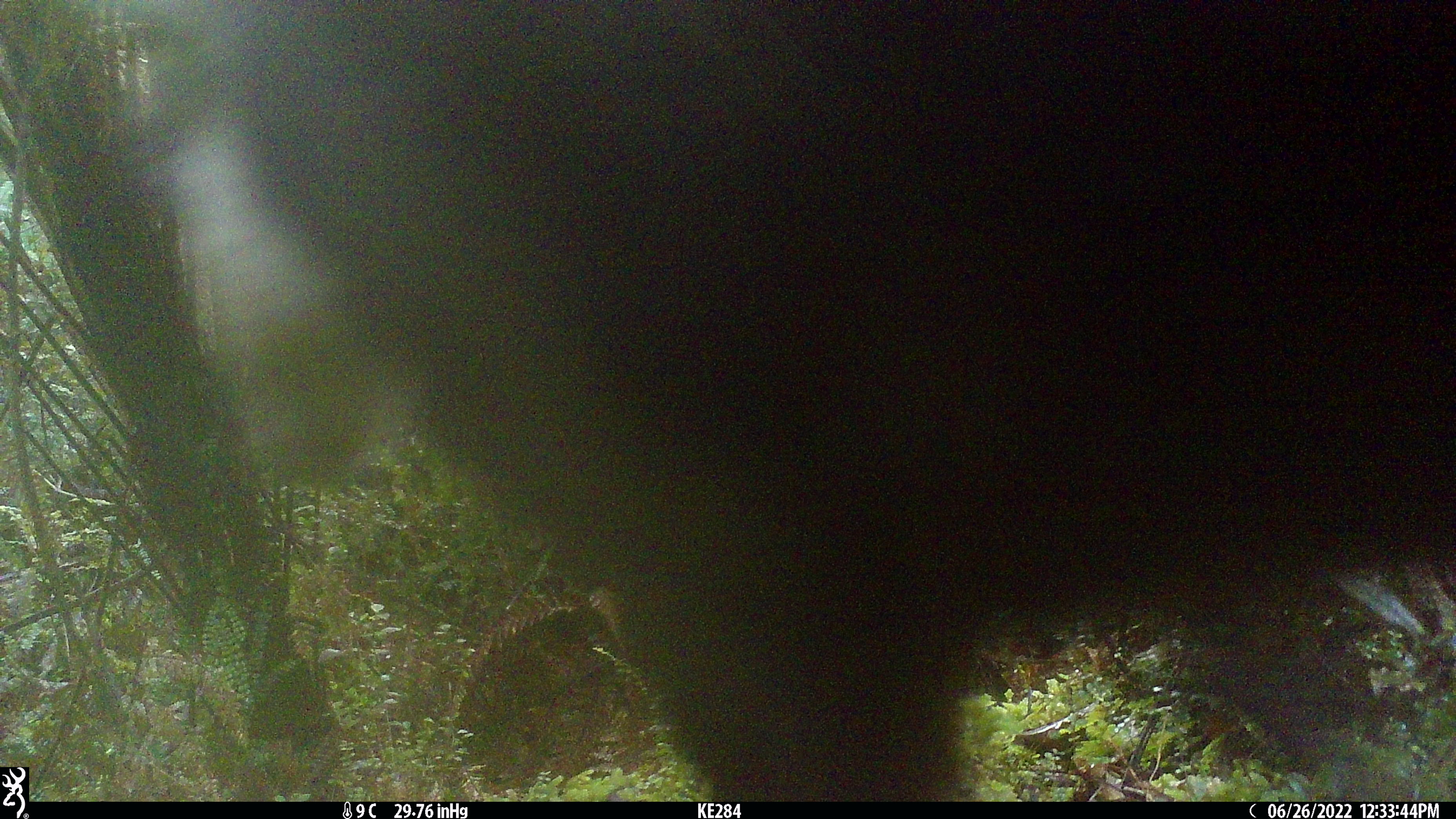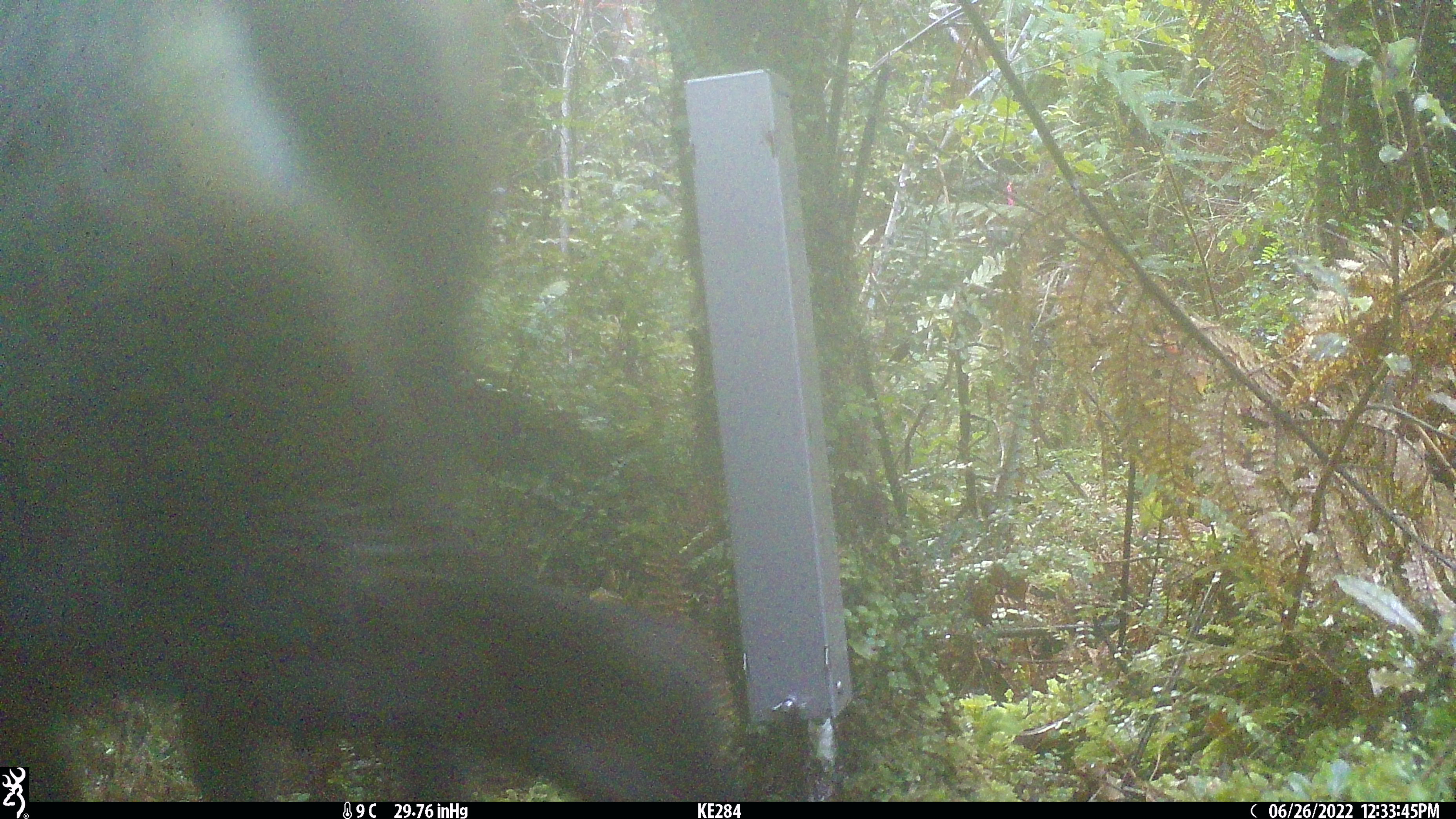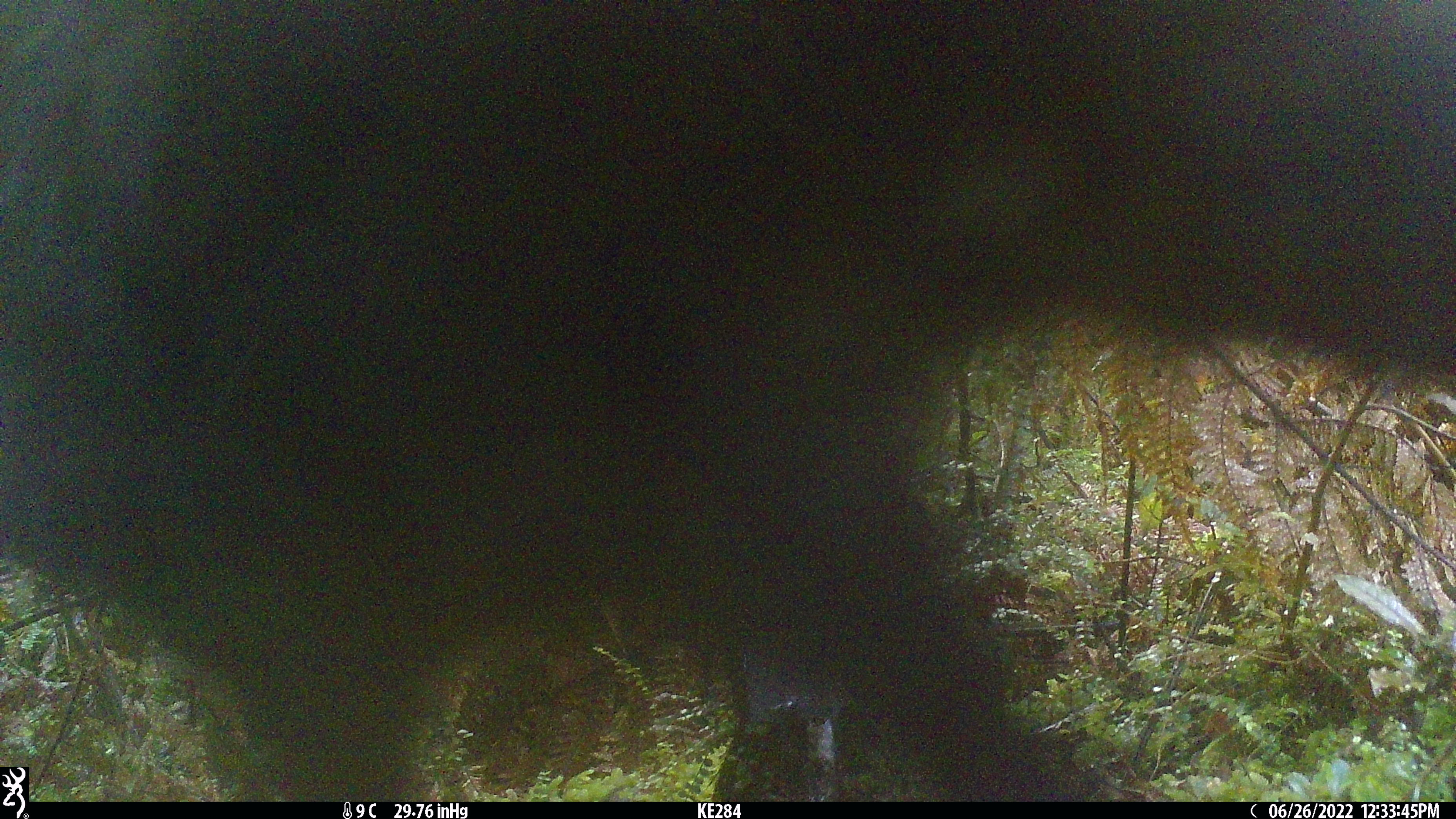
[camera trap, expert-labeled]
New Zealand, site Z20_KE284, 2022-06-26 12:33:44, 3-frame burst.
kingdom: Animalia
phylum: Chordata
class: Mammalia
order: Artiodactyla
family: Bovidae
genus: Rupicapra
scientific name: Rupicapra rupicapra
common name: alpine chamois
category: chamois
Chamois (alpine chamois) (Rupicapra rupicapra).